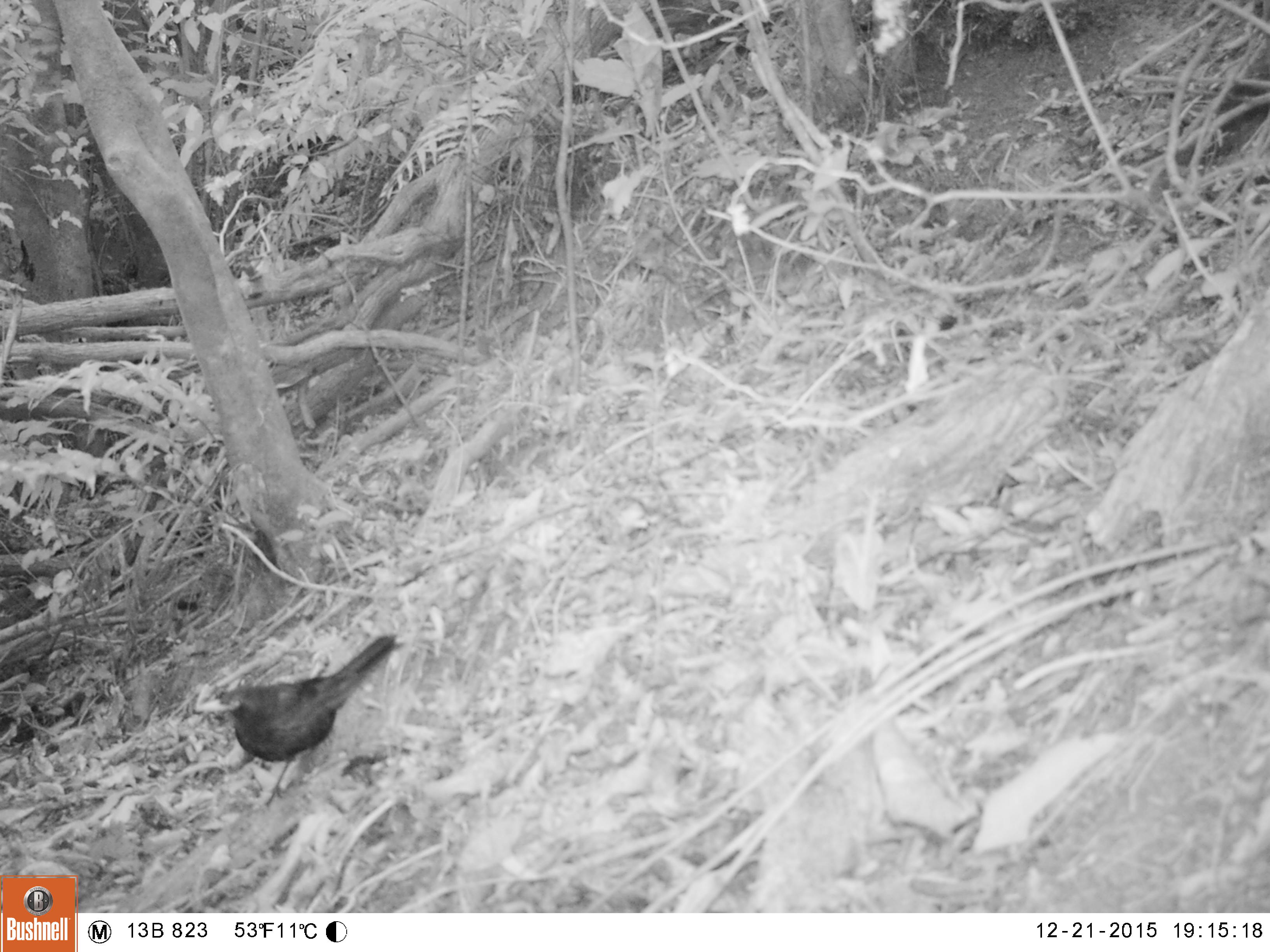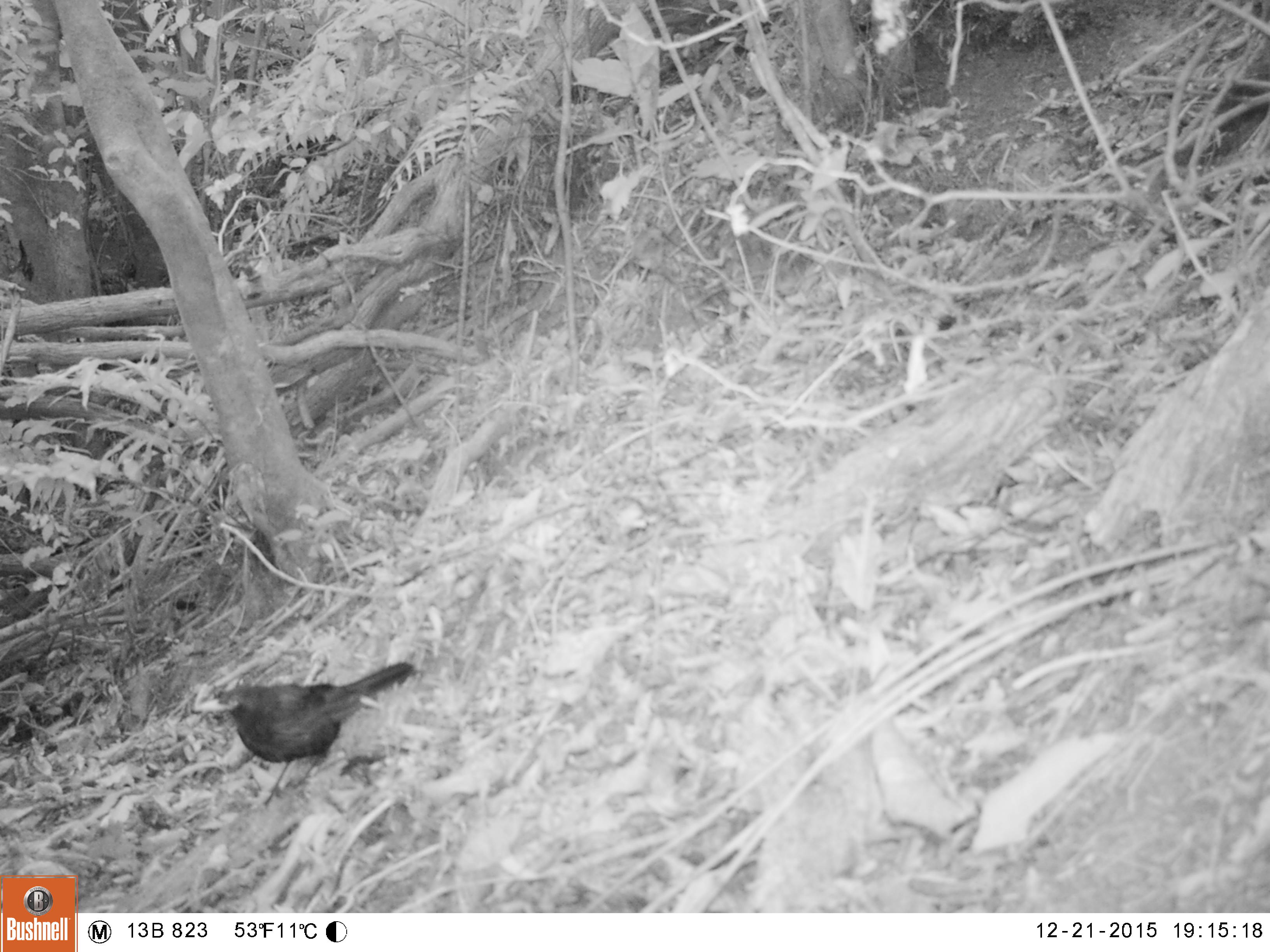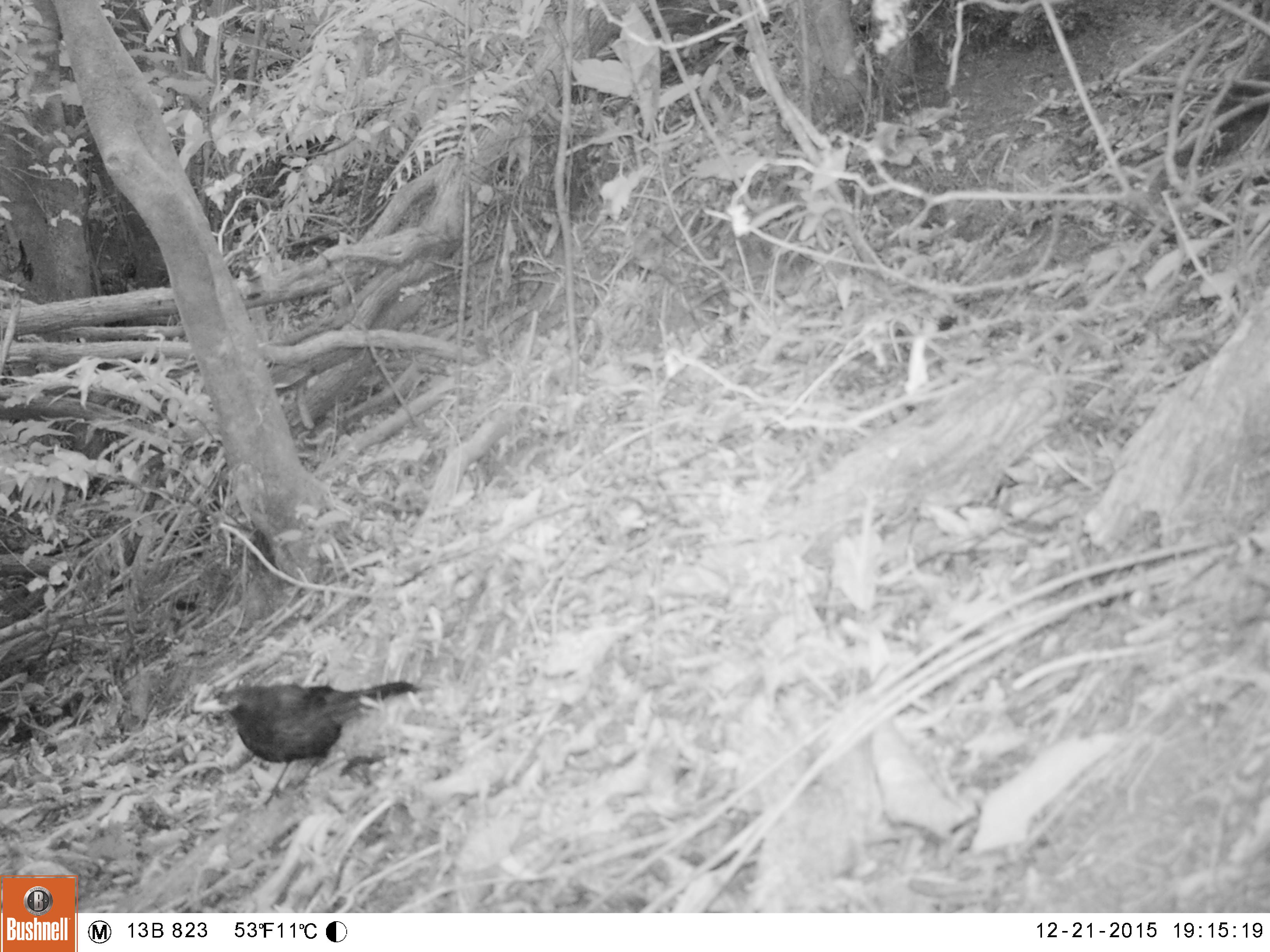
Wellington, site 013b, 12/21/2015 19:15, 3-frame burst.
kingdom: Animalia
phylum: Chordata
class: Aves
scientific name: Aves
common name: bird